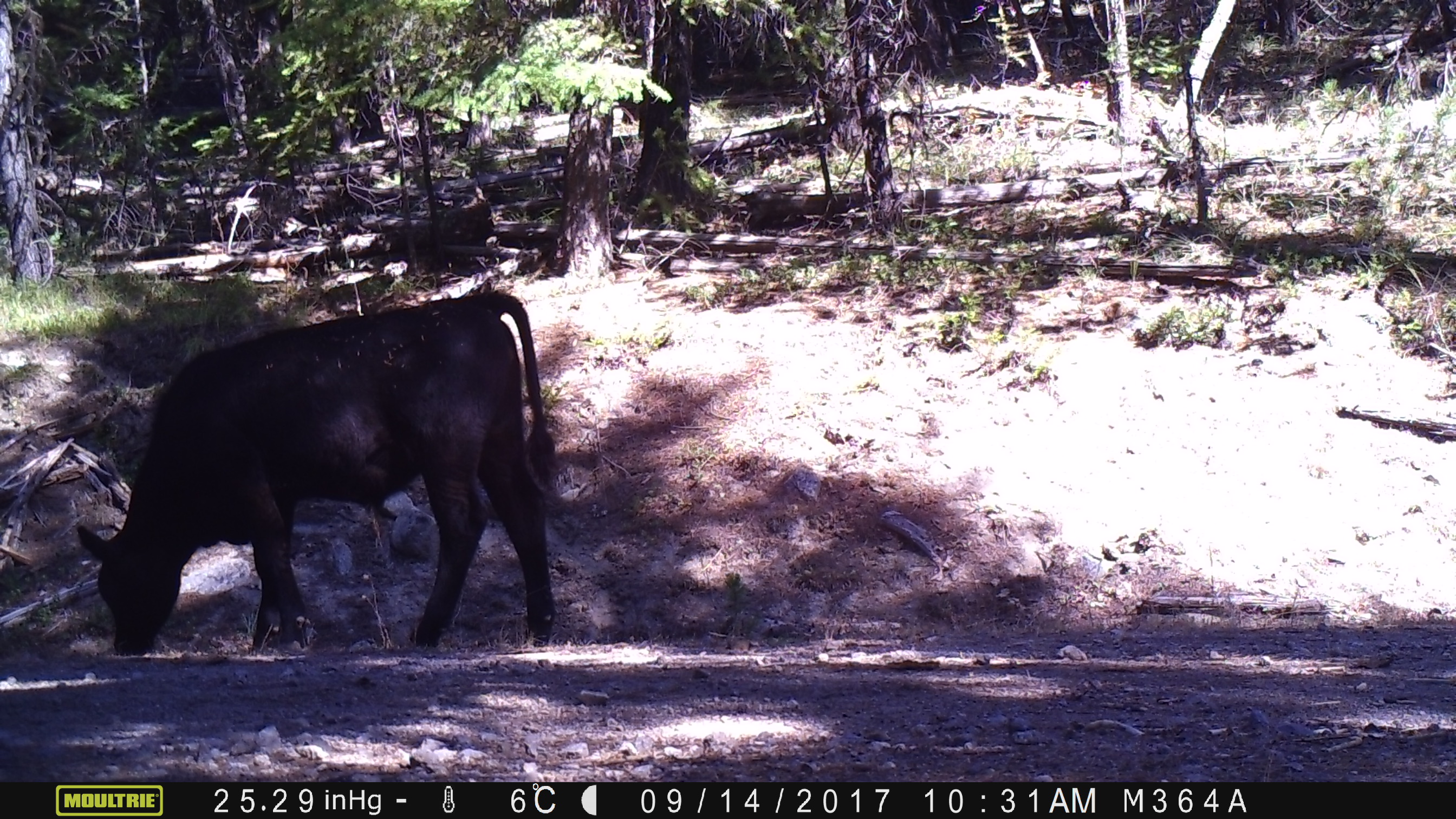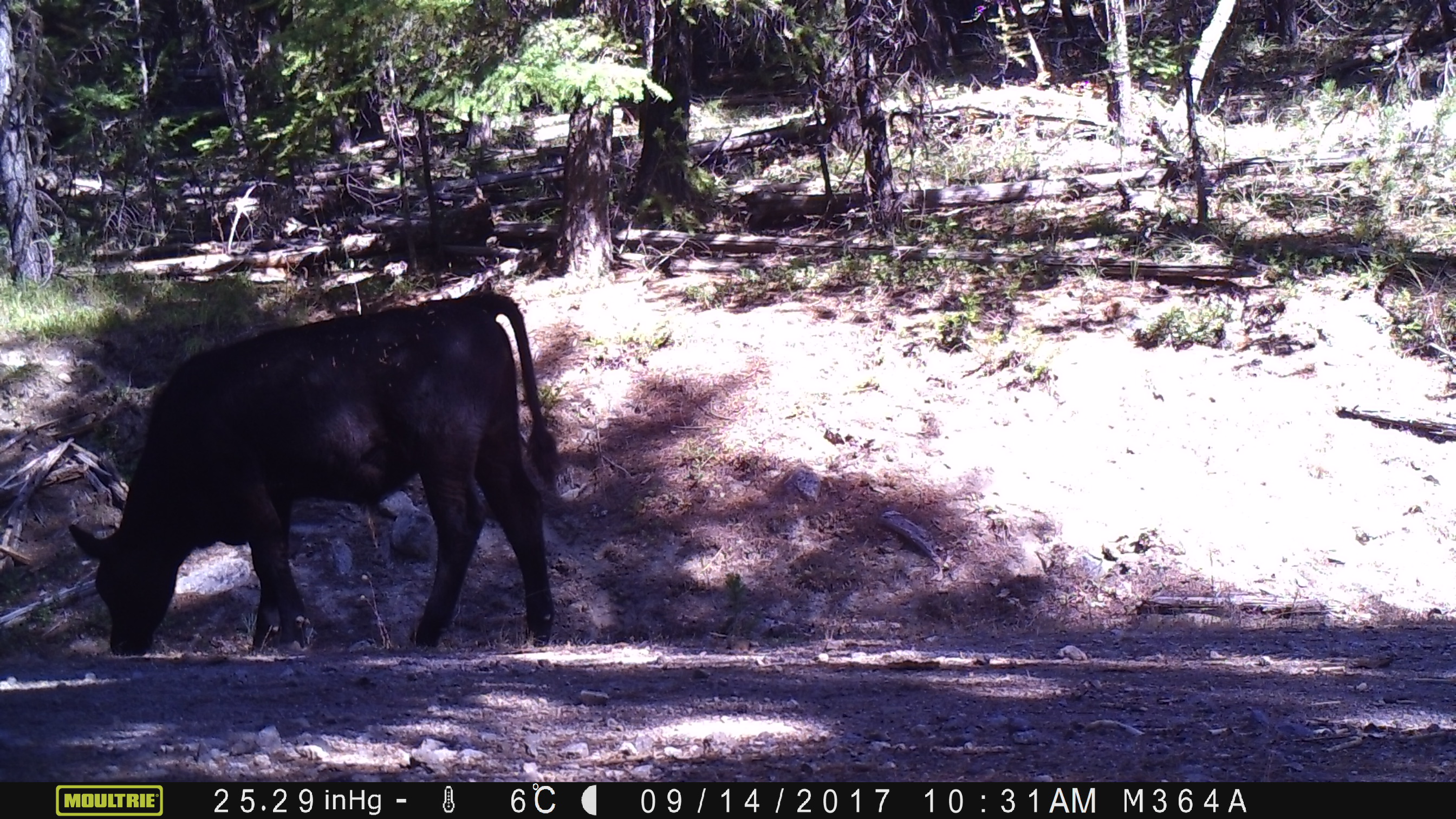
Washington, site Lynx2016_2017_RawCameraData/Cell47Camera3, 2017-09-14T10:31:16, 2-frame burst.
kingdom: Animalia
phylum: Chordata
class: Mammalia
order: Artiodactyla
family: Bovidae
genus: Bos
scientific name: Bos taurus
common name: domestic cattle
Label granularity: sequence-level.